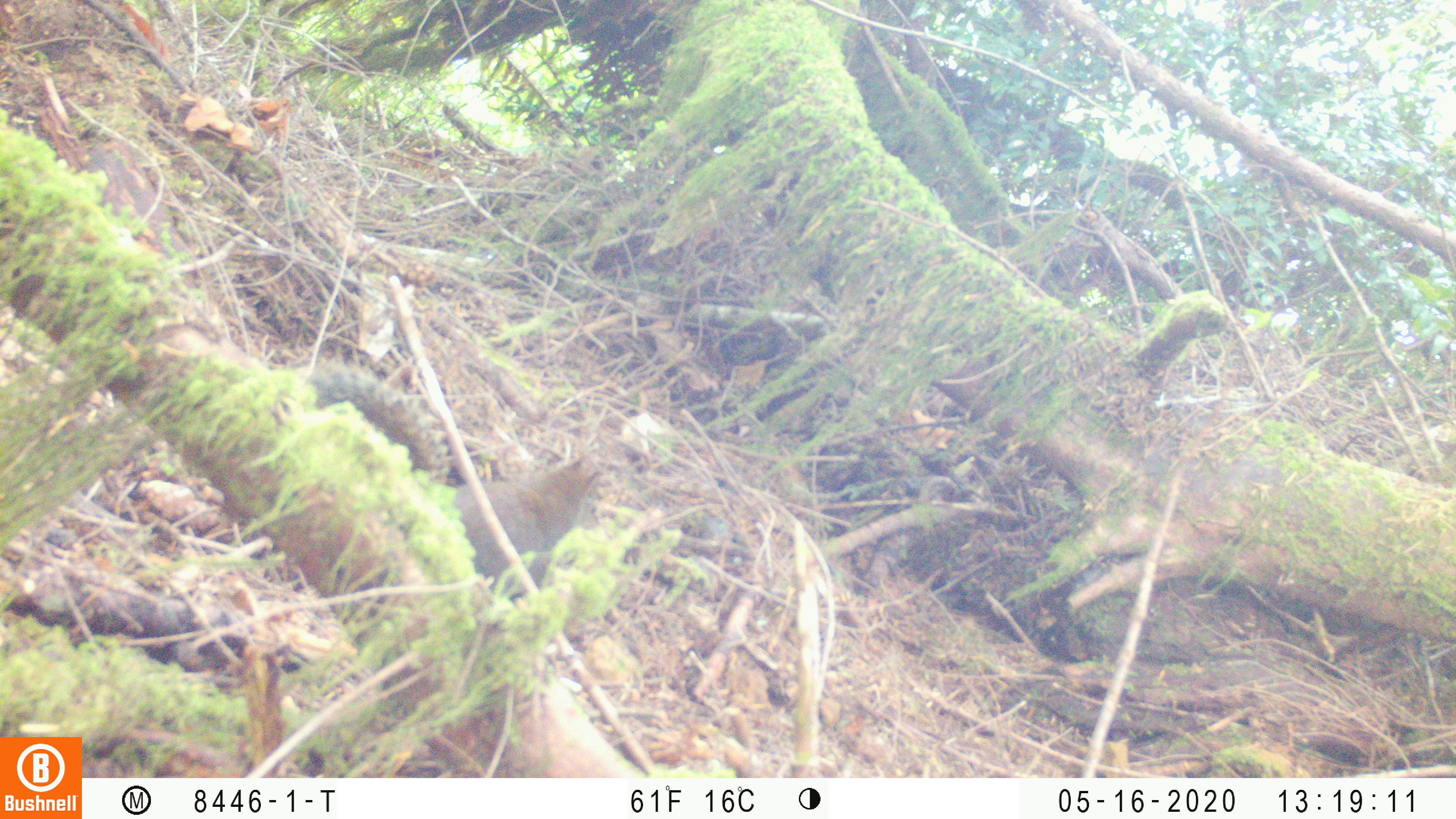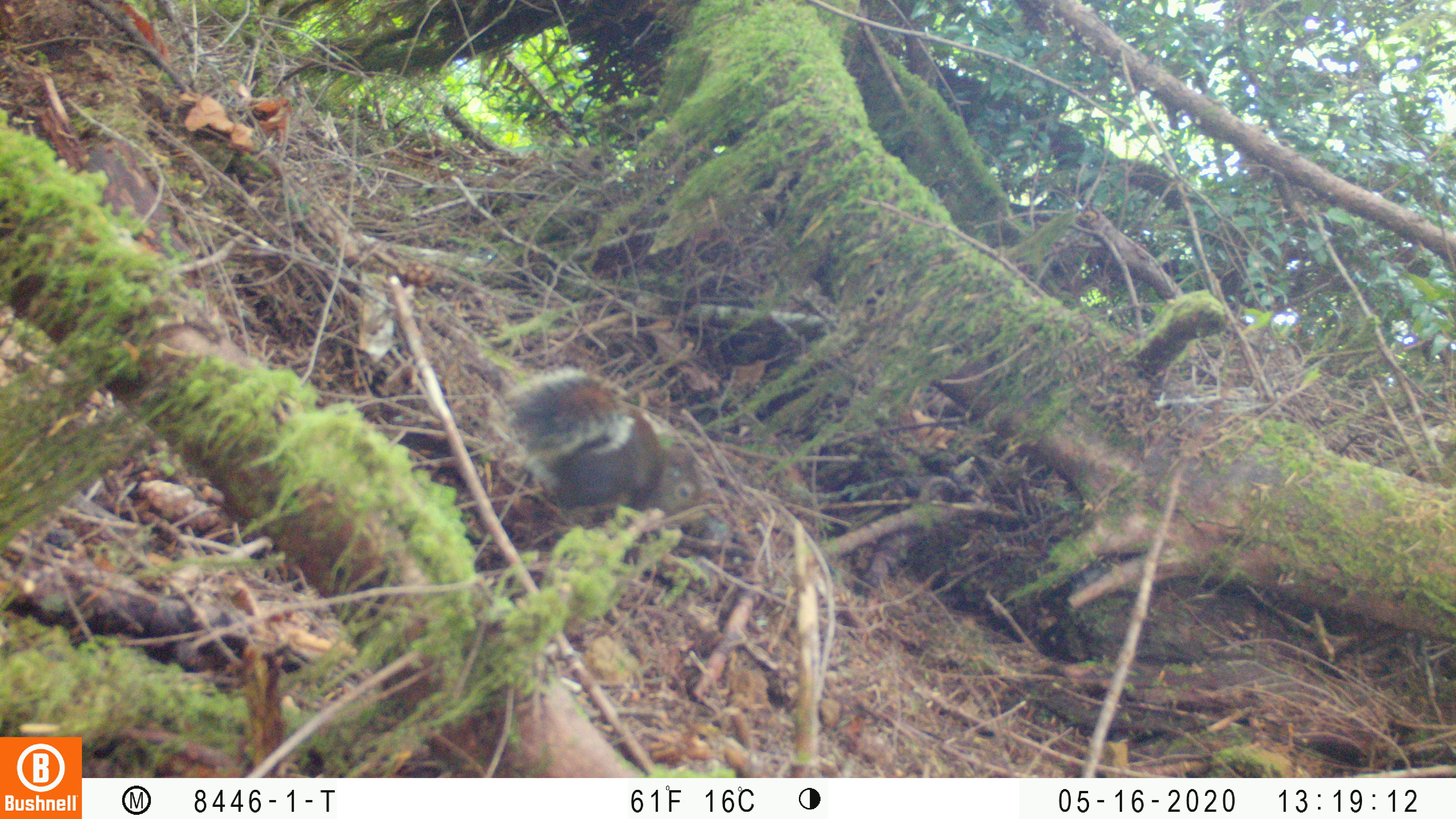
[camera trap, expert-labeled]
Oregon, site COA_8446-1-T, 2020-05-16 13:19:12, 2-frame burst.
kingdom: Animalia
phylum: Chordata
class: Mammalia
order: Rodentia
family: Sciuridae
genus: Tamiasciurus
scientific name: Tamiasciurus douglasii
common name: douglas squirrel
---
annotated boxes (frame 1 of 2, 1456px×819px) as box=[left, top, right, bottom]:
douglas squirrel: box=[312, 367, 603, 599]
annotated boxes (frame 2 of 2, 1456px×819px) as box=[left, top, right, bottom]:
douglas squirrel: box=[492, 366, 698, 526]